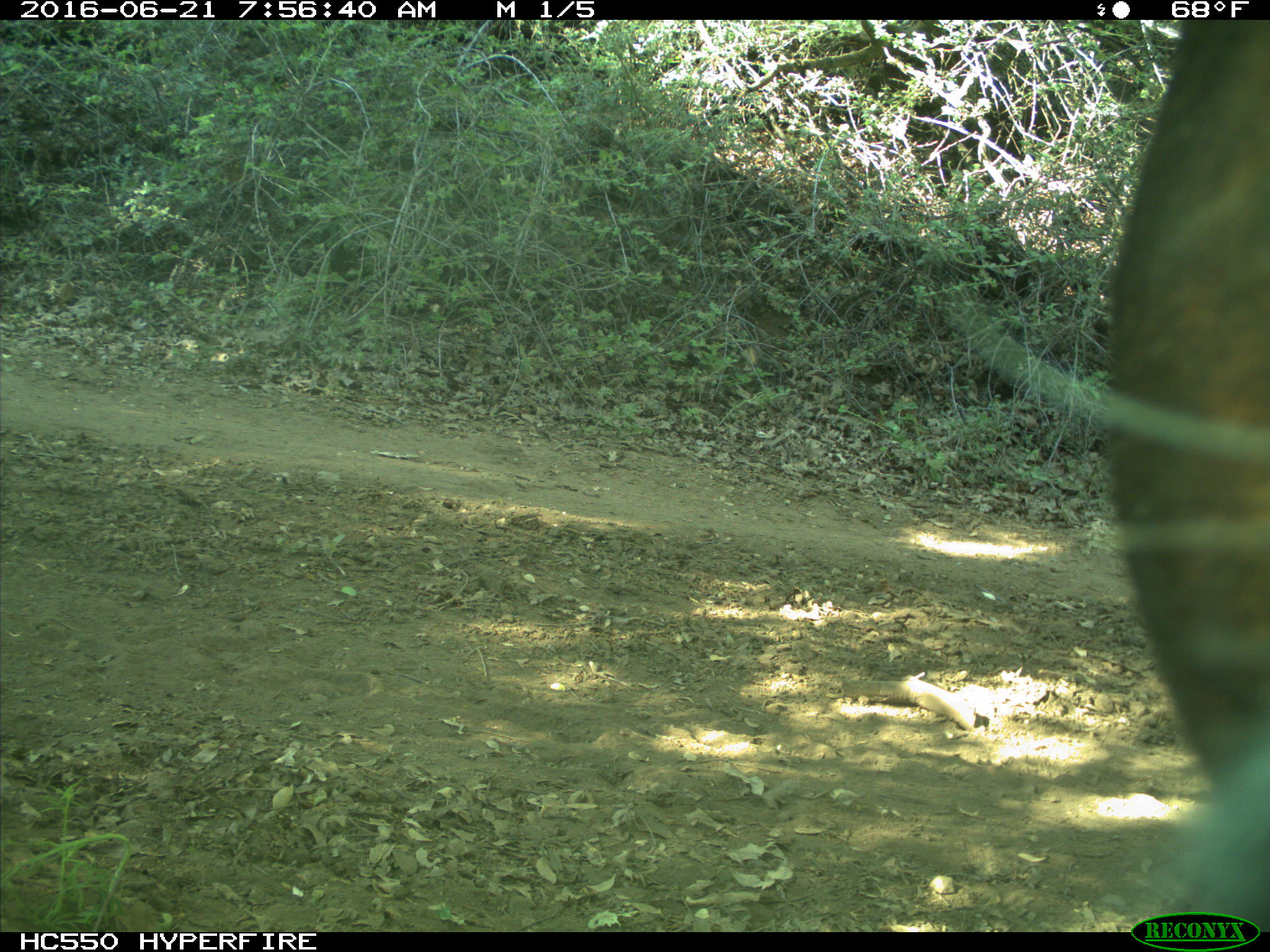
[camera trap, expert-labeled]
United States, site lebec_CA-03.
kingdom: Animalia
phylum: Chordata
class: Mammalia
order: Artiodactyla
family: Bovidae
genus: Bos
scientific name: Bos taurus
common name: domestic cow